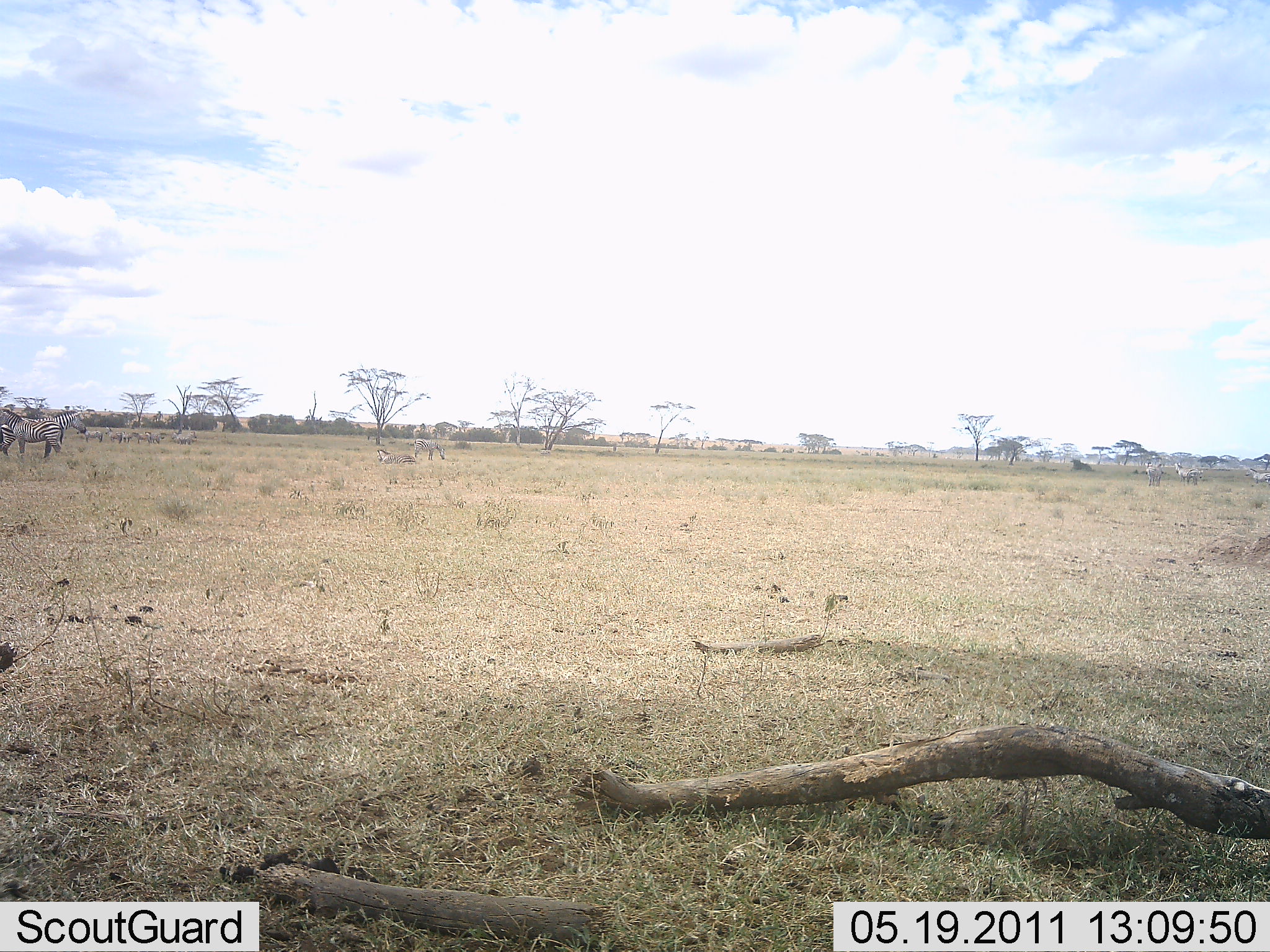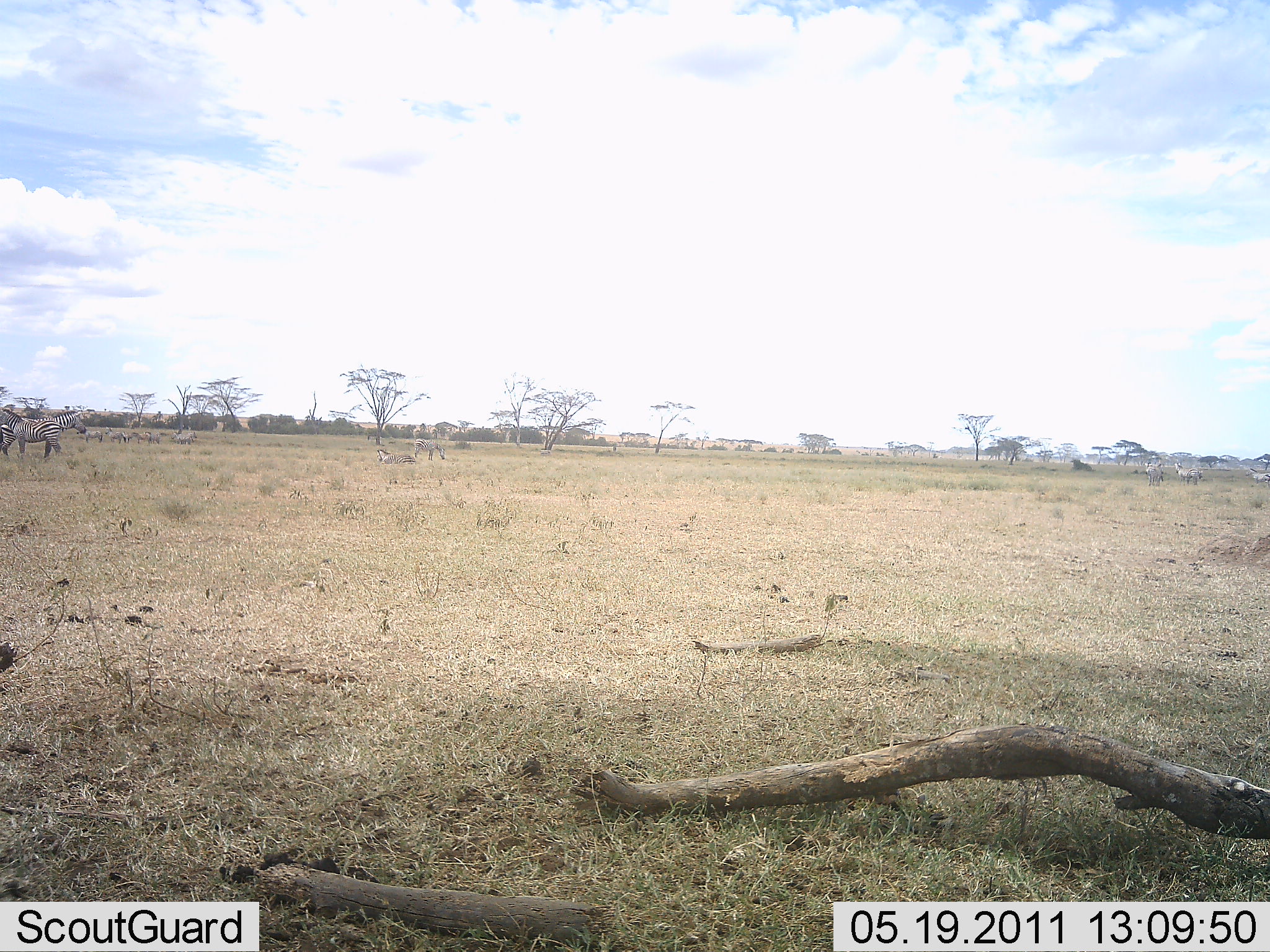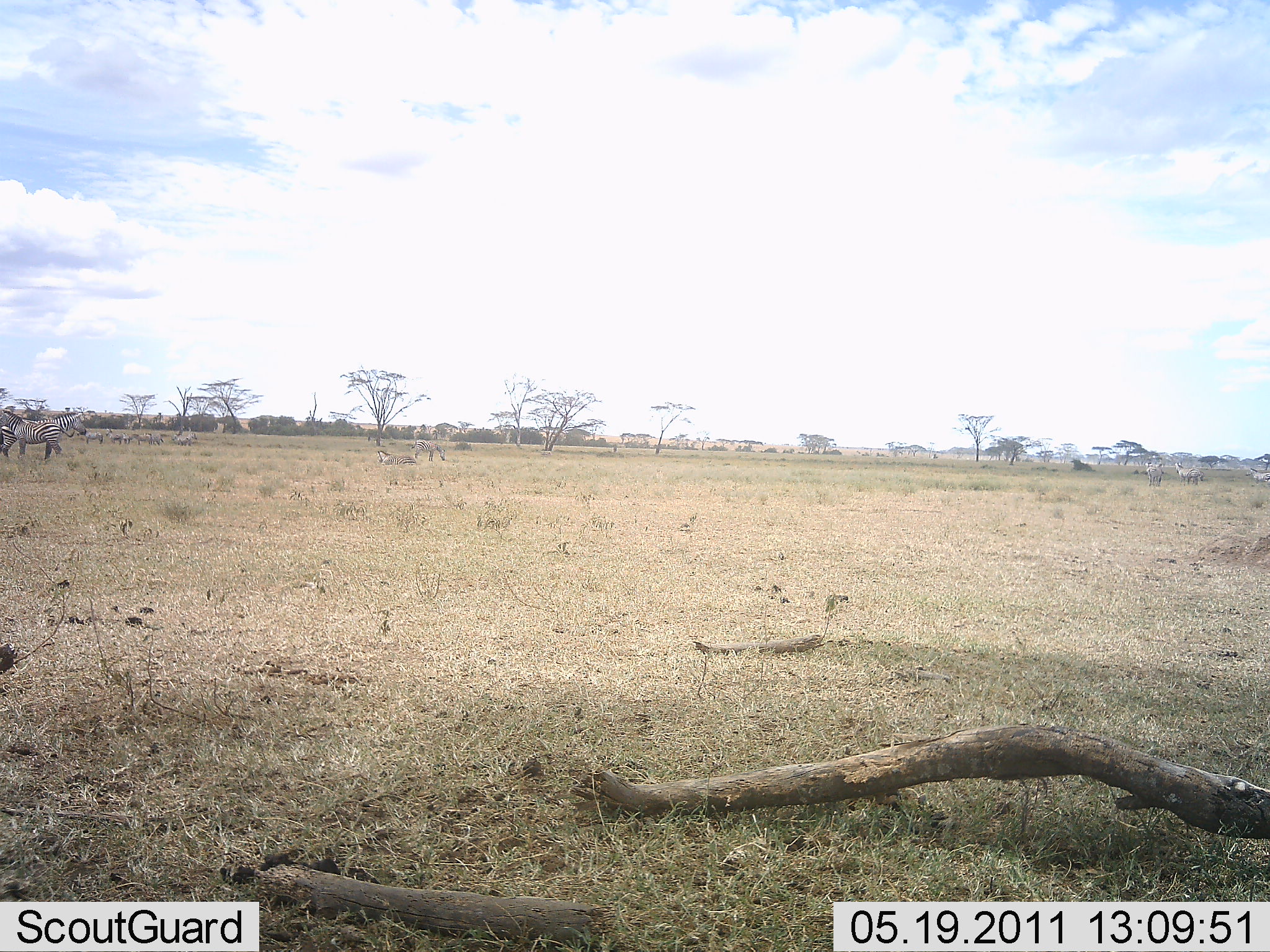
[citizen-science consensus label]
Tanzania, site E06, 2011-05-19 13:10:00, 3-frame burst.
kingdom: Animalia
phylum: Chordata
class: Mammalia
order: Perissodactyla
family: Equidae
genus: Equus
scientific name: Equus quagga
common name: plains zebra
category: zebra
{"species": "zebra (plains zebra) (Equus quagga)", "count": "6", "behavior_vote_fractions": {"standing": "100%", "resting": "23%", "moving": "0%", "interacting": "0%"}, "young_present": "0%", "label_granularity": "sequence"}